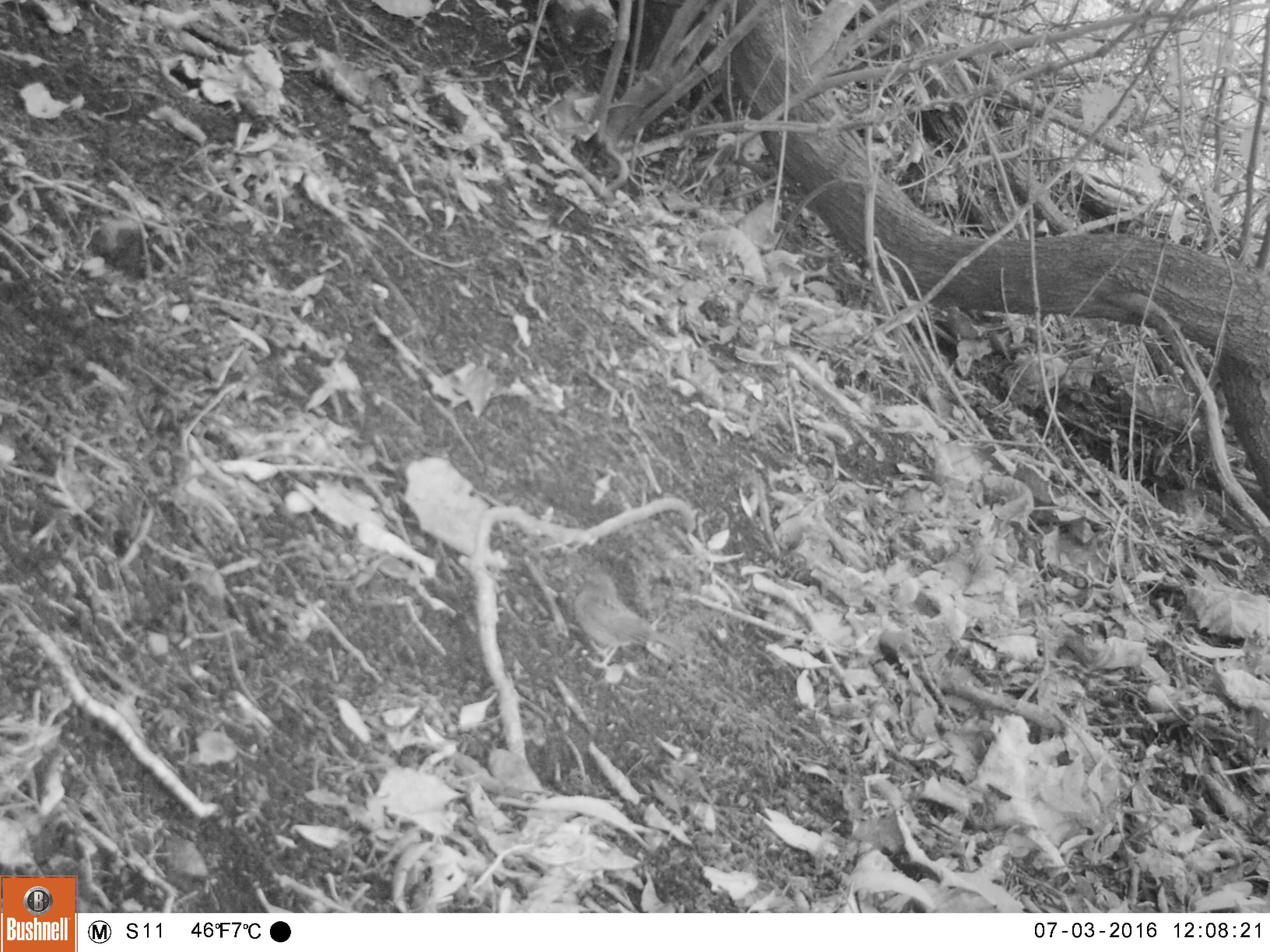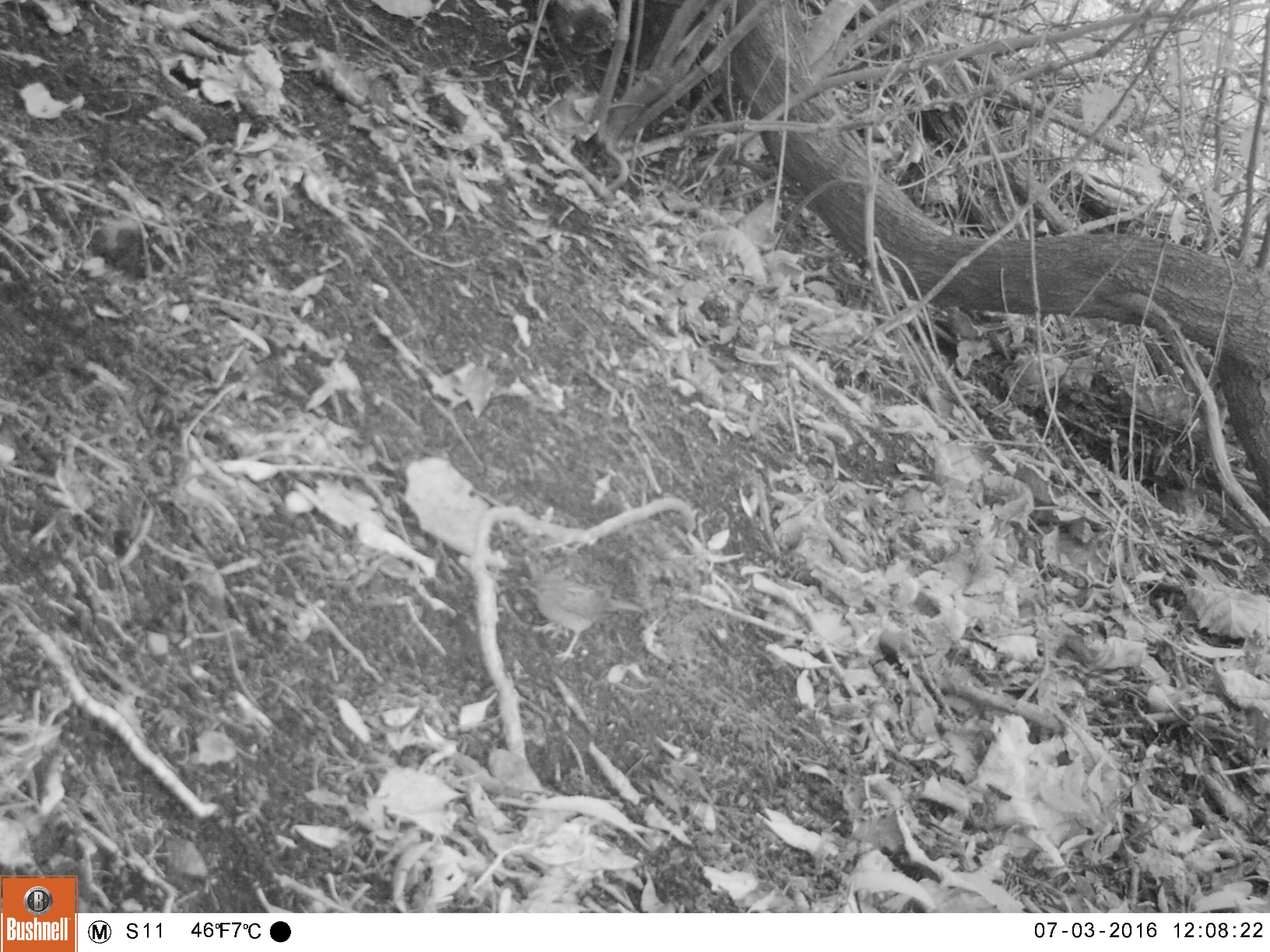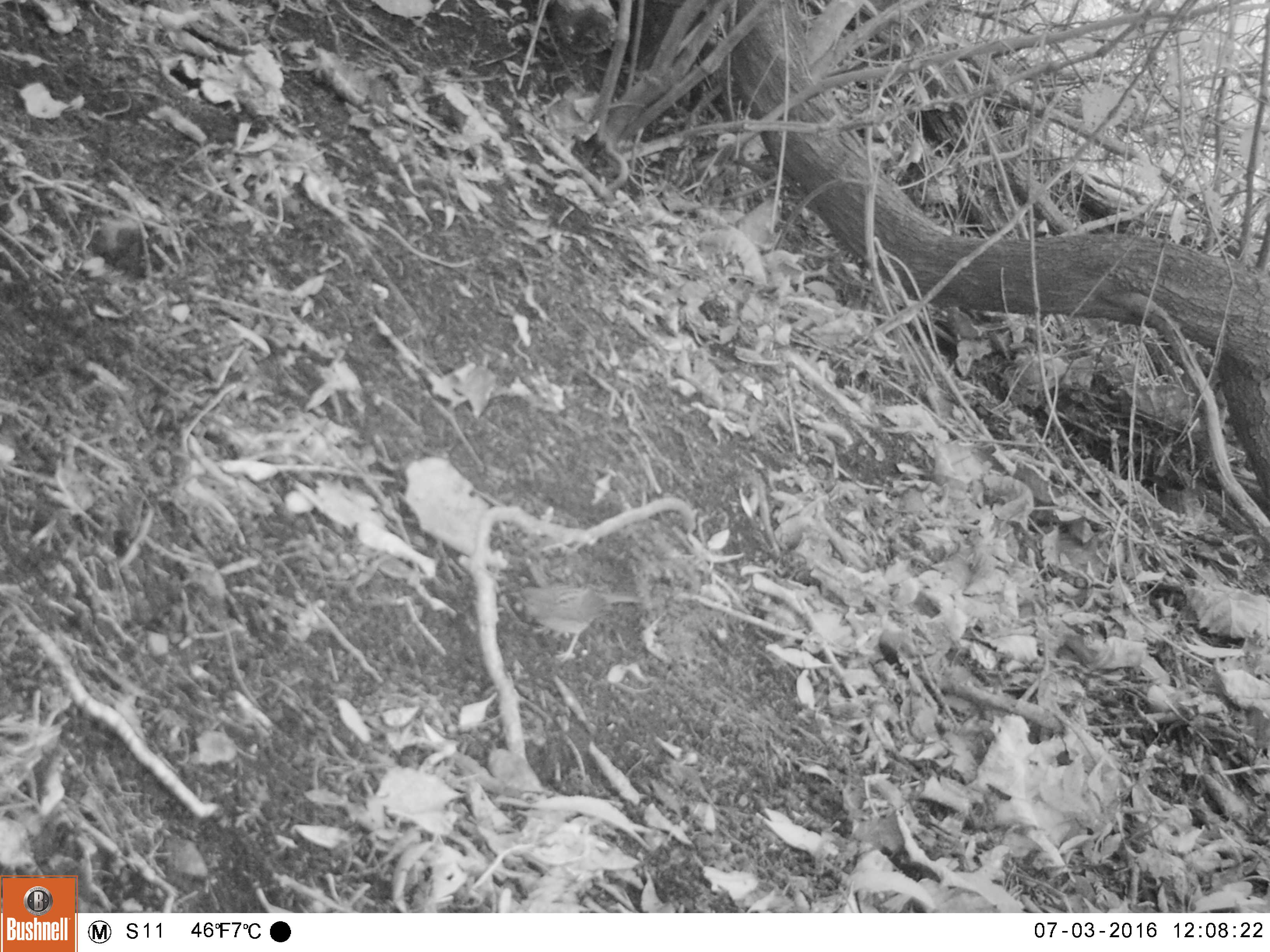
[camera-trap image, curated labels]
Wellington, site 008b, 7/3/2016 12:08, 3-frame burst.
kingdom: Animalia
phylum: Chordata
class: Aves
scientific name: Aves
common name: bird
Bird (Aves).